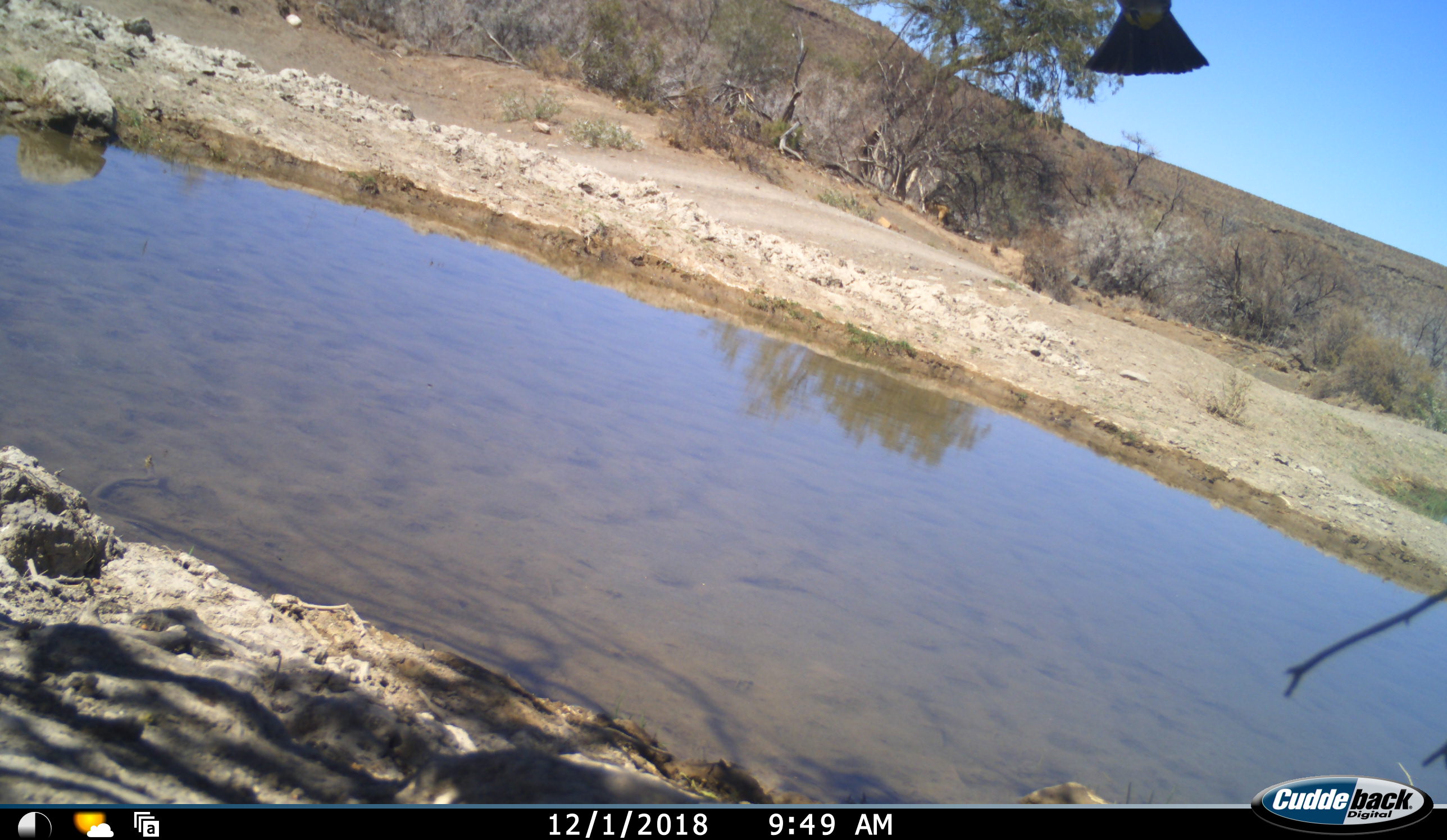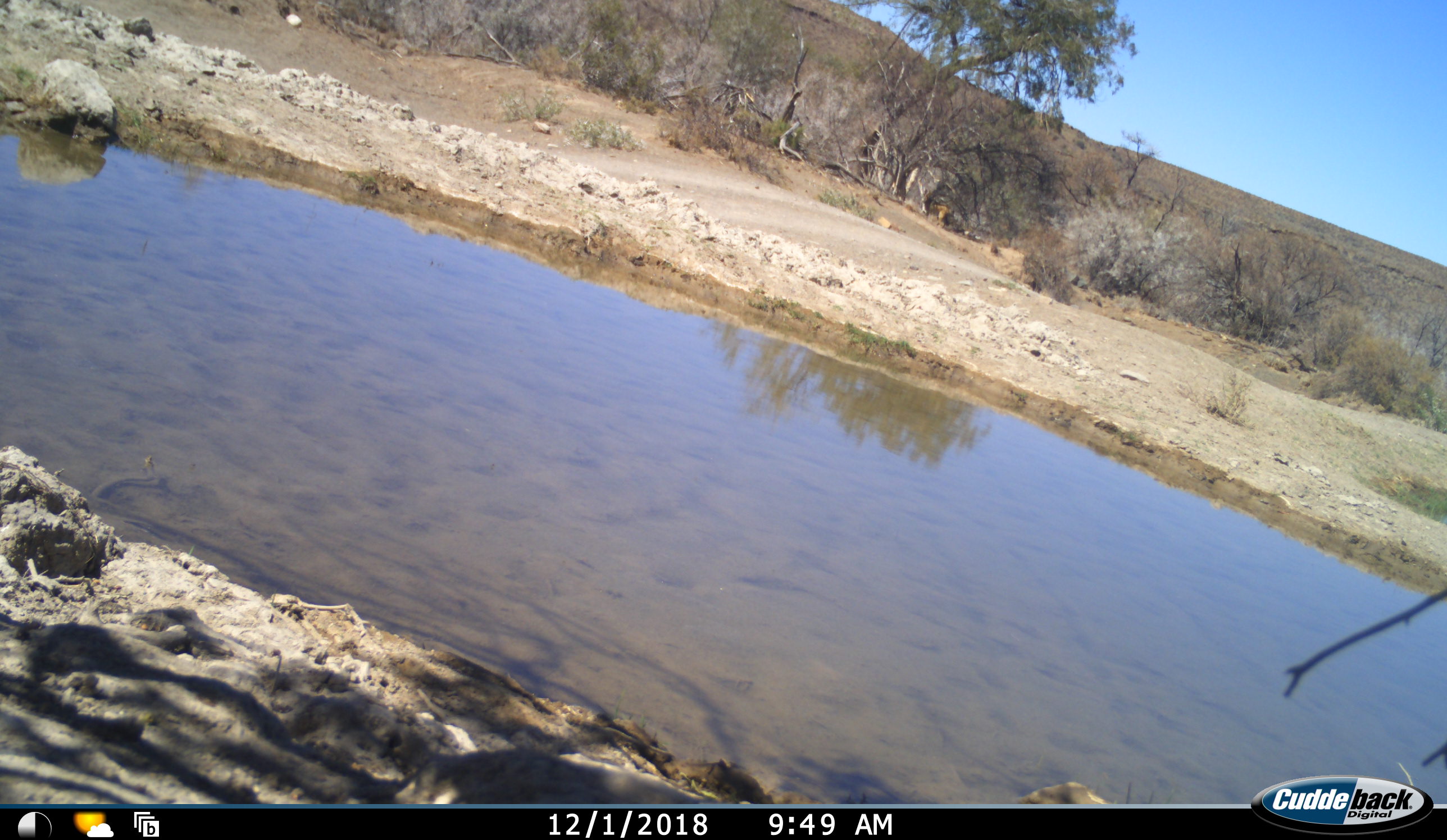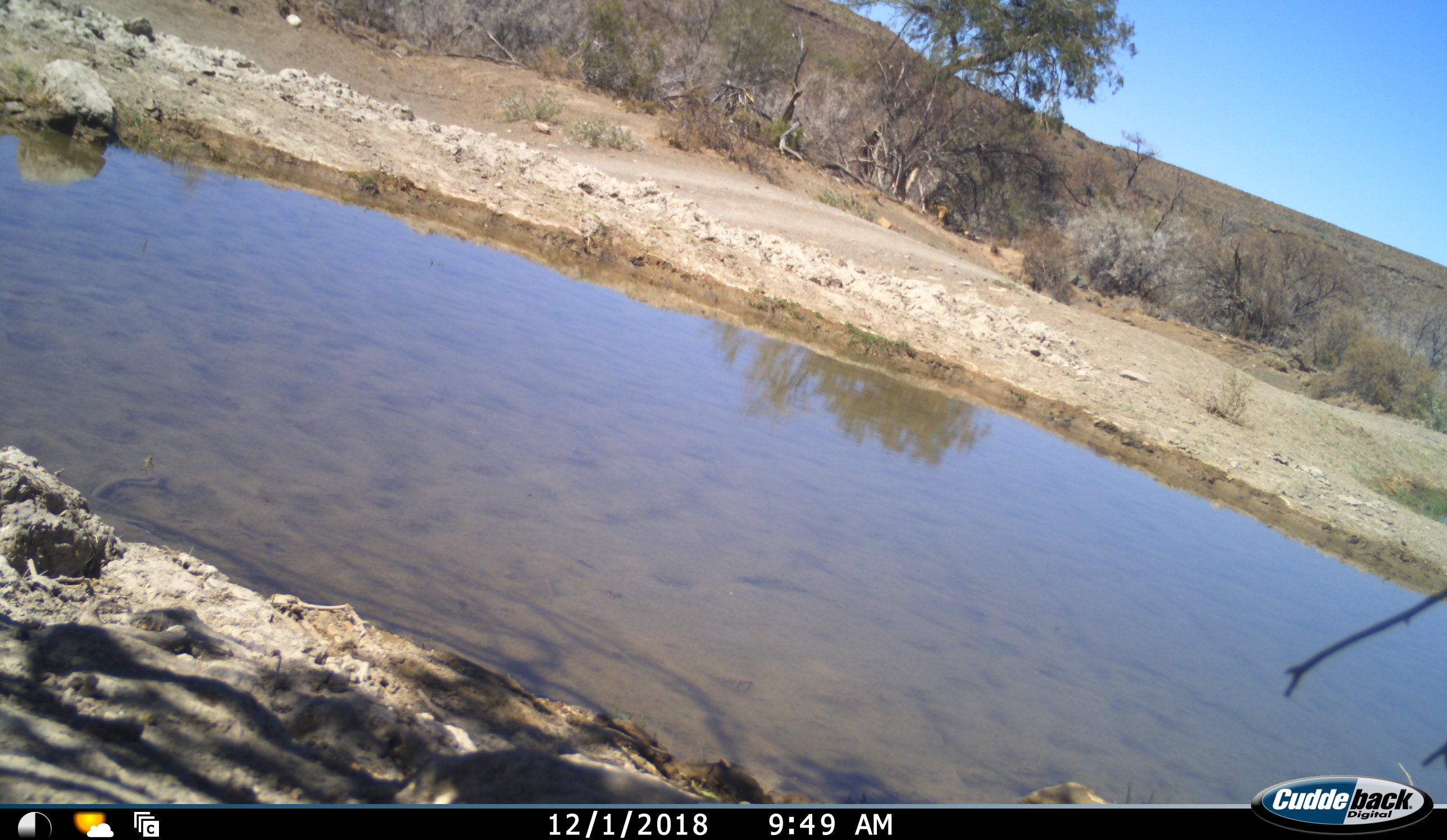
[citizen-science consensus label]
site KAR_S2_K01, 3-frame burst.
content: unidentified animal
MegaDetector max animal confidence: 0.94